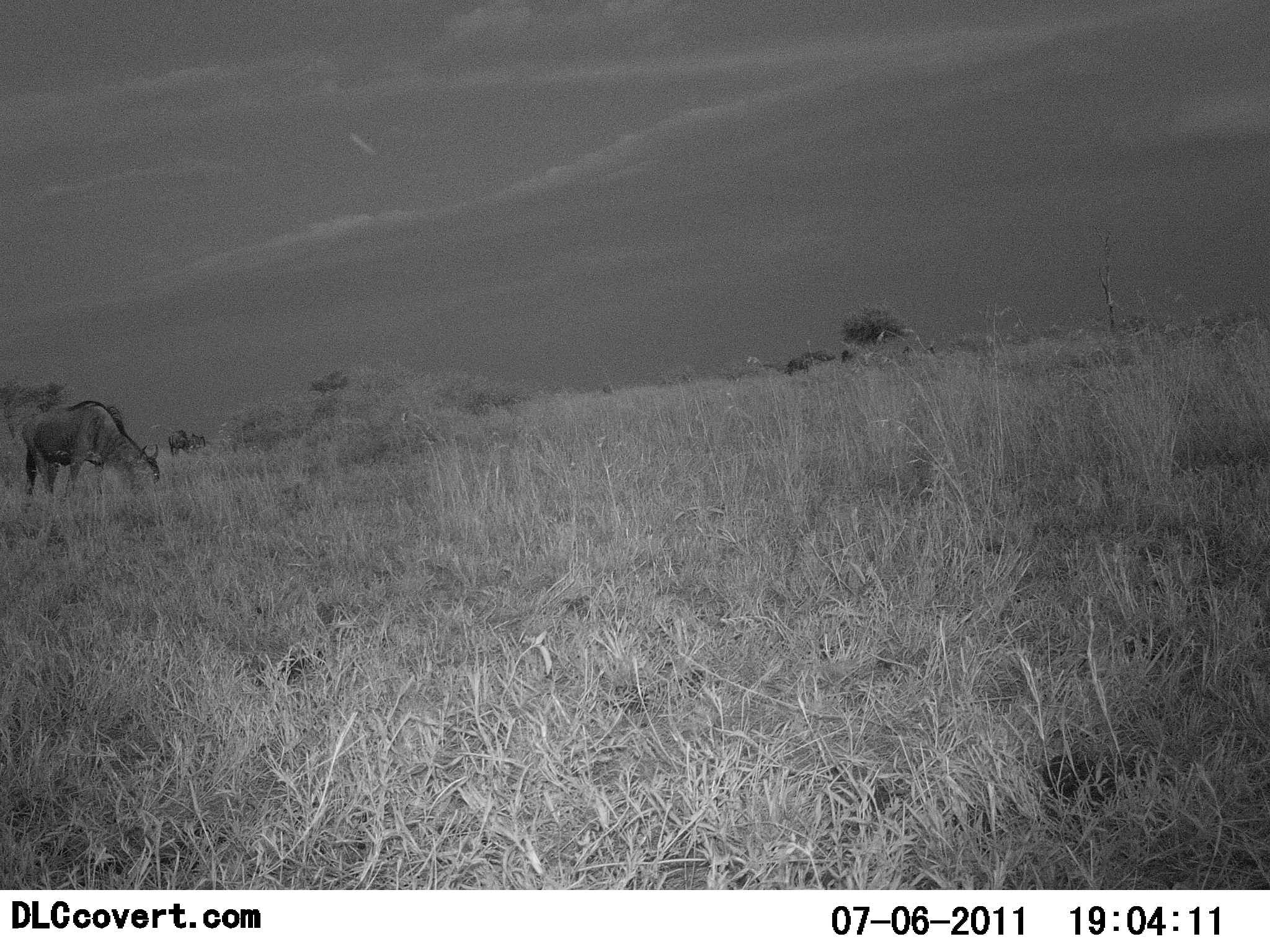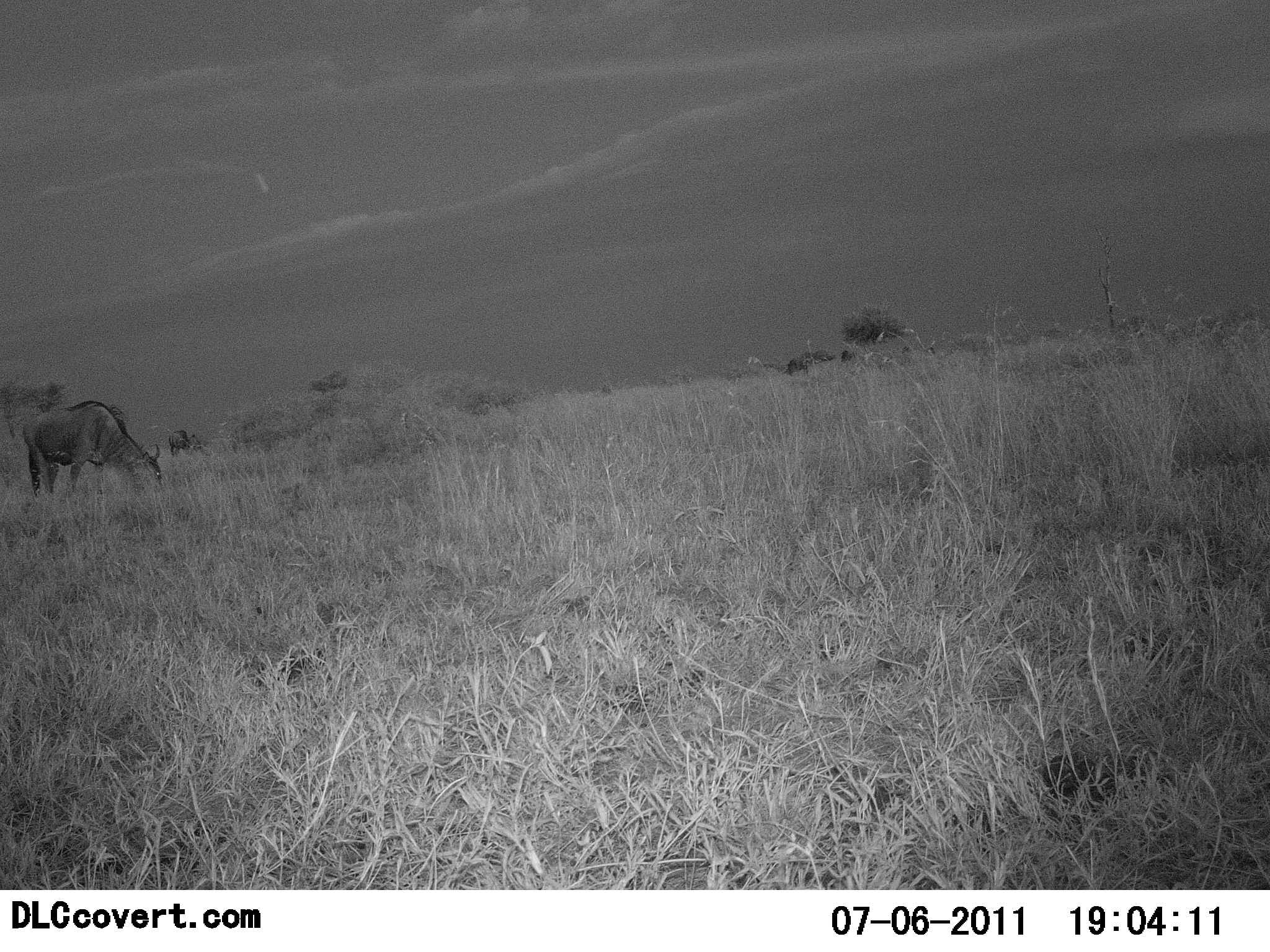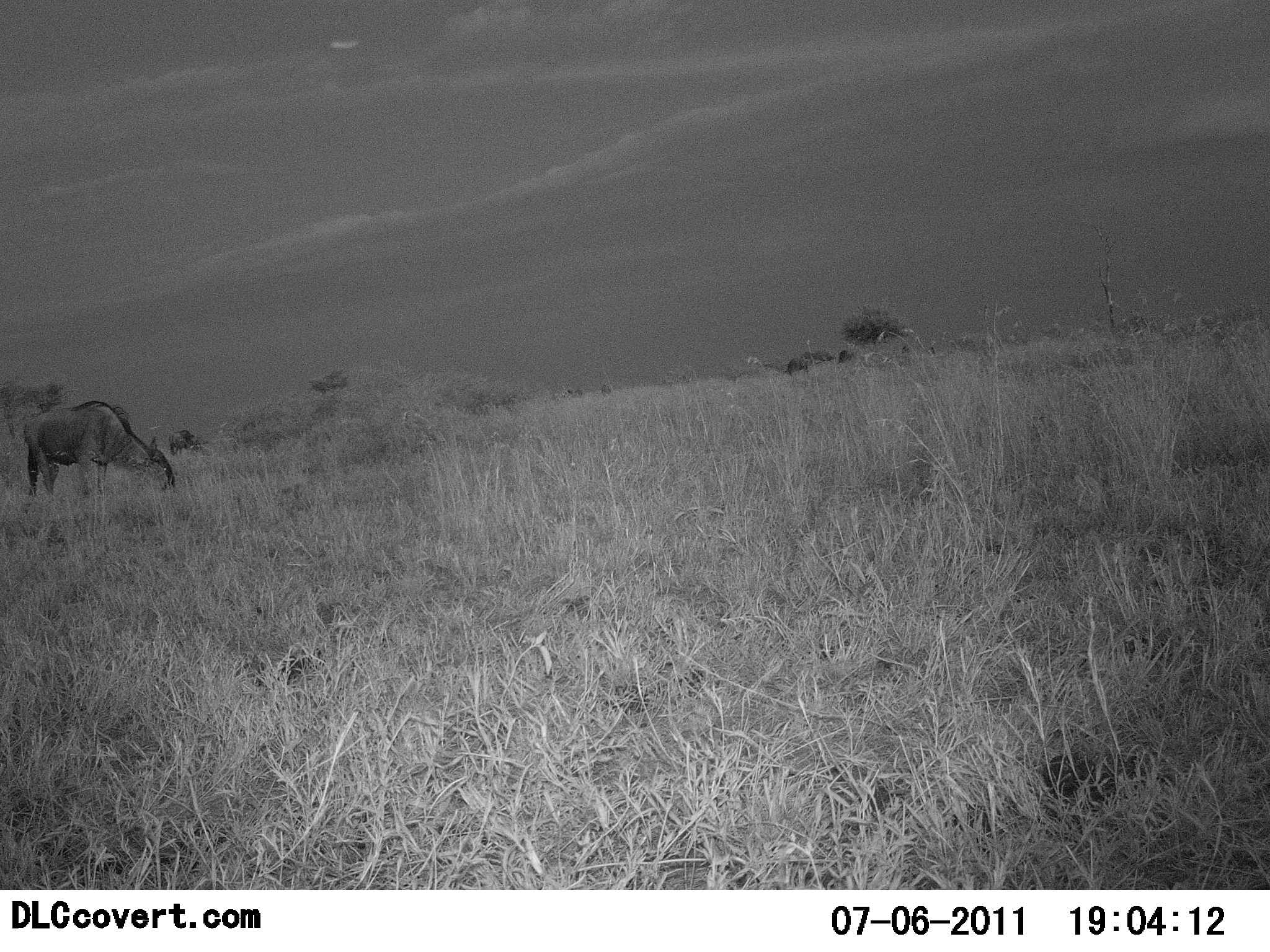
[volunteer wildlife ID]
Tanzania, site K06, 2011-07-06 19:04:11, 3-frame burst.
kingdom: Animalia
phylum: Chordata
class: Mammalia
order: Artiodactyla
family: Bovidae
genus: Connochaetes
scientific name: Connochaetes taurinus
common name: blue wildebeest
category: wildebeest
Wildebeest (blue wildebeest) (Connochaetes taurinus), count 1. Behavior (volunteer vote fractions): standing 14%, resting 0%, moving 0%, interacting 0%. Young present (vote fraction): 0%. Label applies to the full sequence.